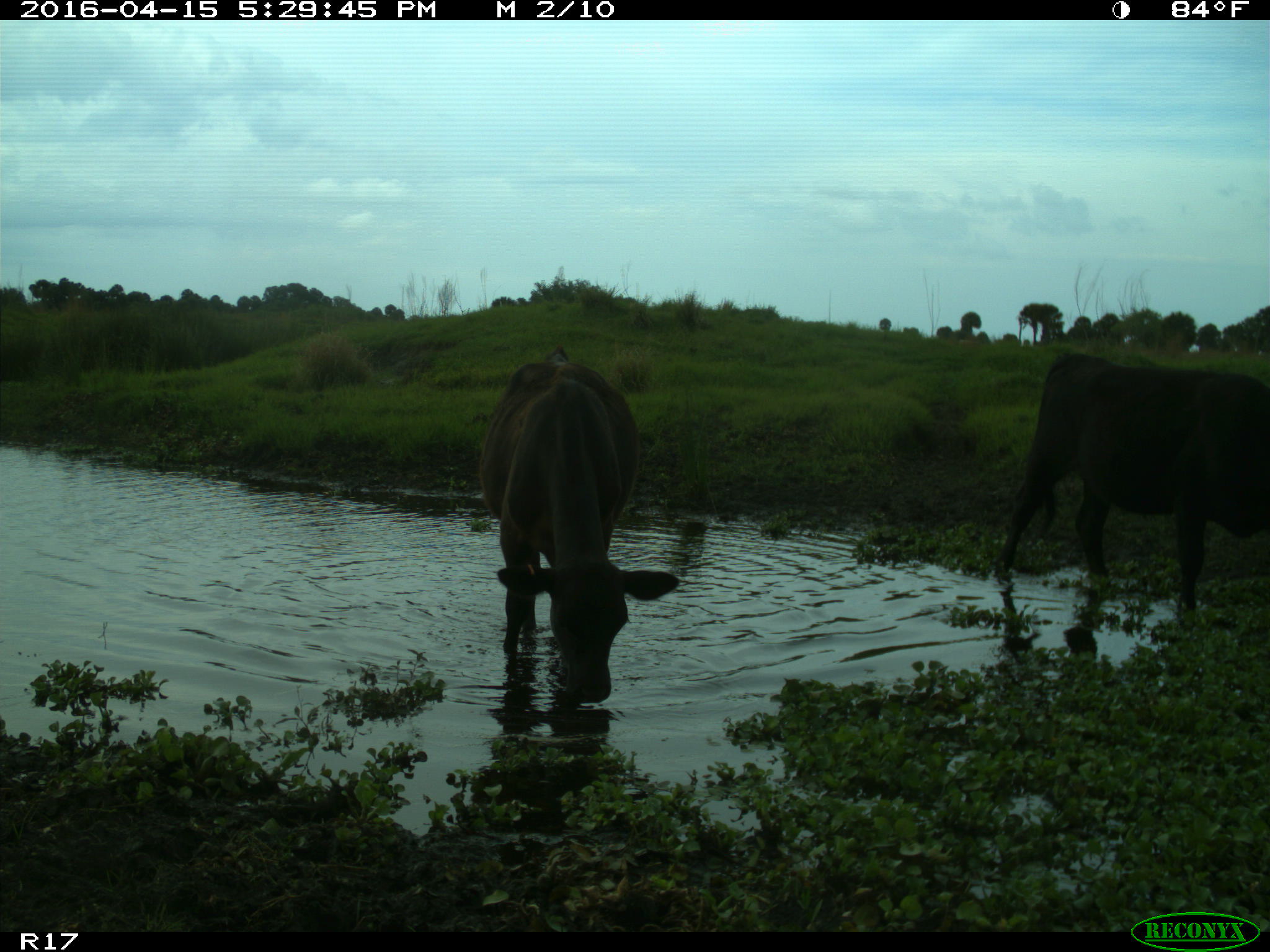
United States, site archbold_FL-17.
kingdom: Animalia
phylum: Chordata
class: Mammalia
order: Artiodactyla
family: Bovidae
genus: Bos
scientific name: Bos taurus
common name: domestic cow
Bos taurus (domestic cow).